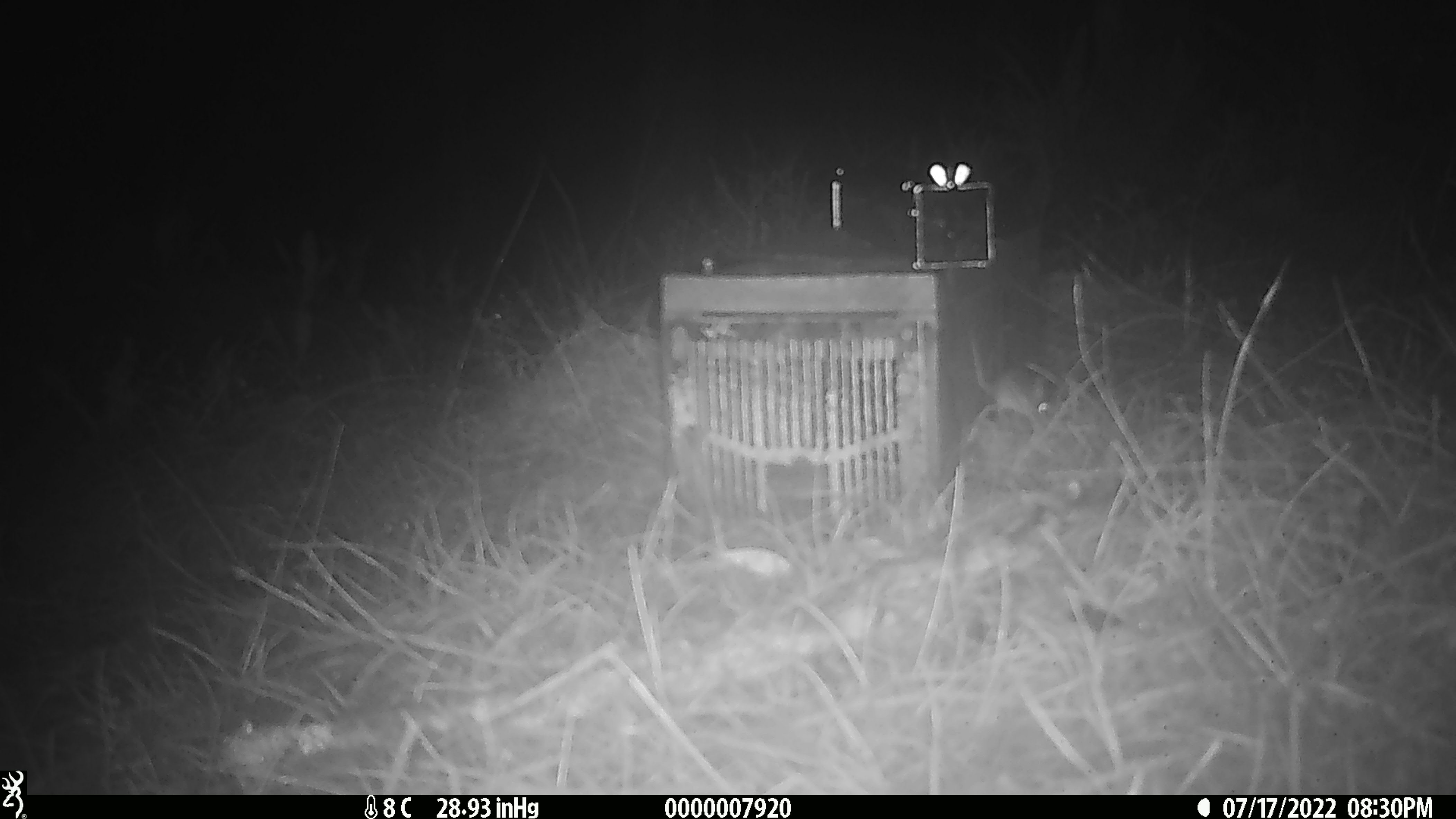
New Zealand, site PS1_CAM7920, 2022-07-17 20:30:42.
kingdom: Animalia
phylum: Chordata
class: Mammalia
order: Rodentia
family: Muridae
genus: Mus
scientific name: Mus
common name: mouse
Mouse (Mus).